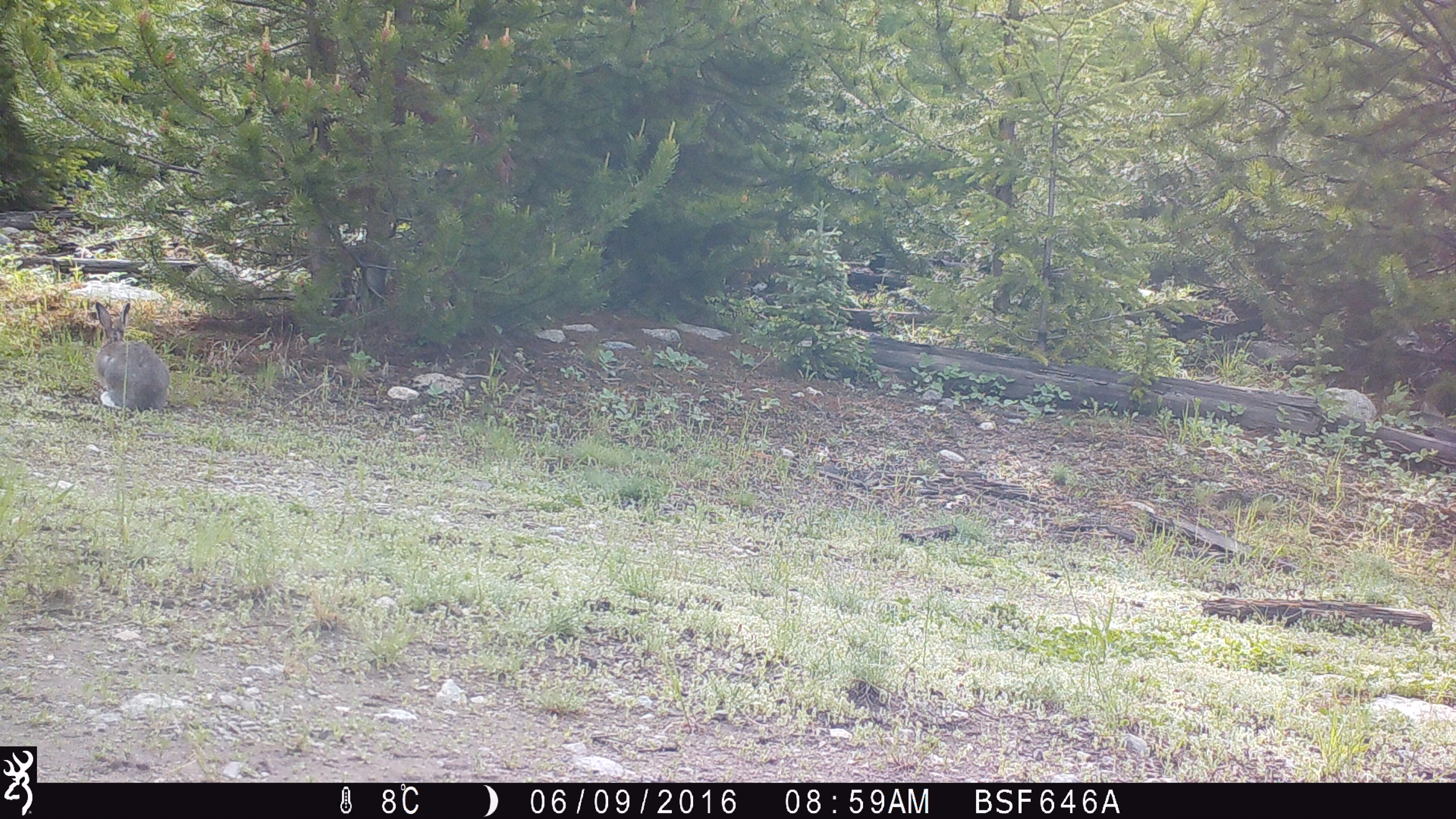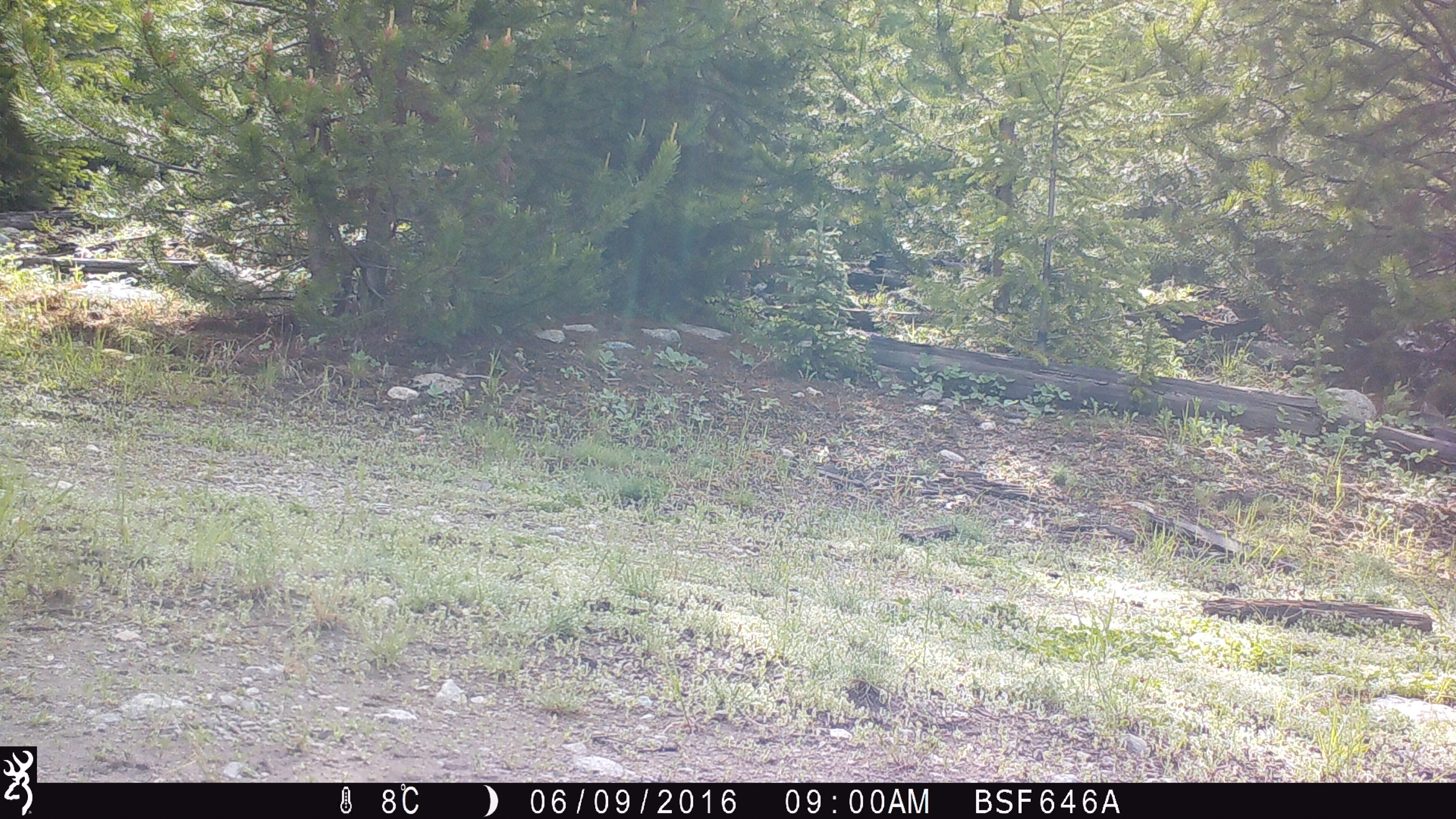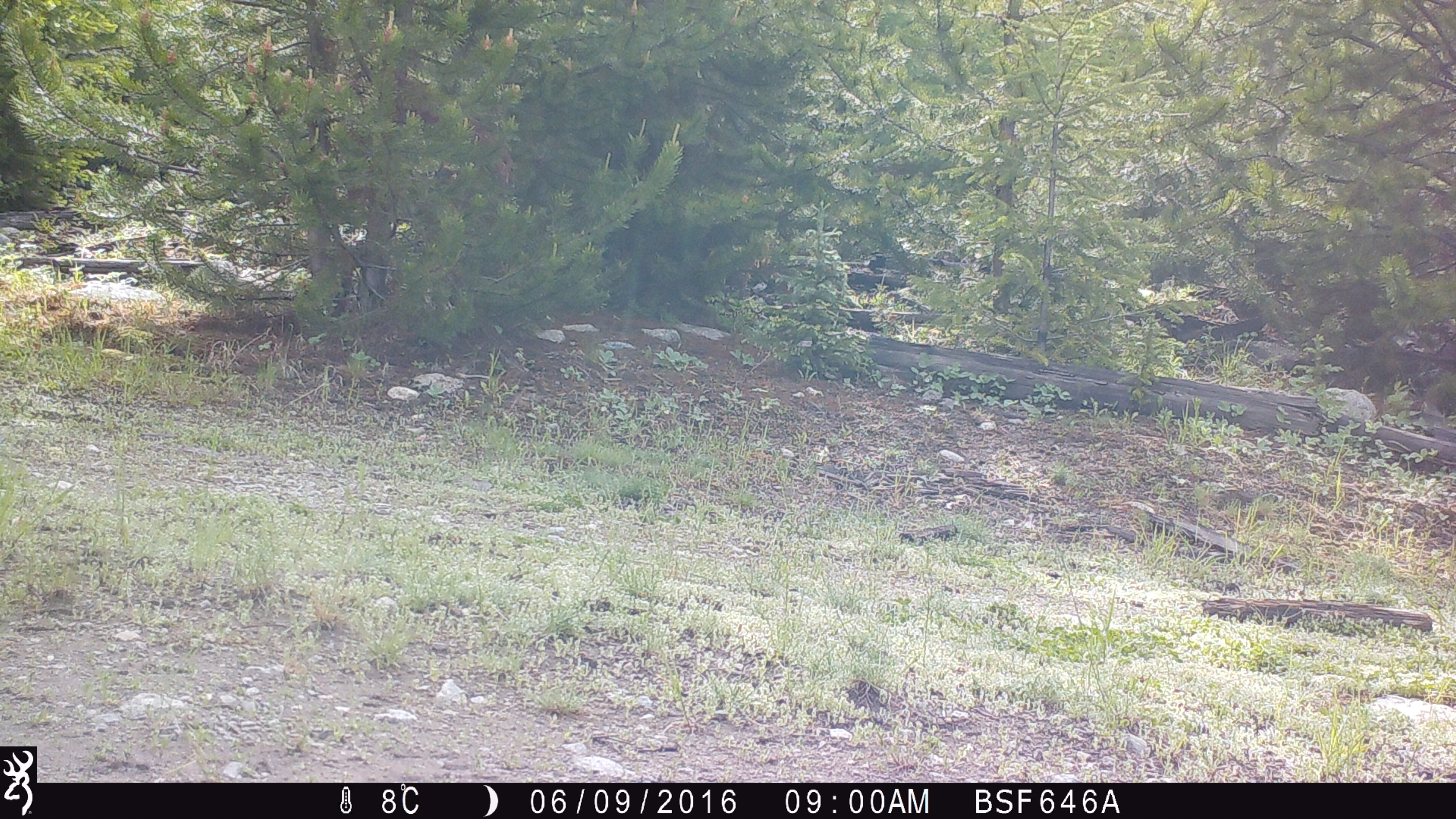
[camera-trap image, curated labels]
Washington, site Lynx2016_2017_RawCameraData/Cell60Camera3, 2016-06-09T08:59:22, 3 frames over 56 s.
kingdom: Animalia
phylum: Chordata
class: Mammalia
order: Lagomorpha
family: Leporidae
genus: Lepus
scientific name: Lepus americanus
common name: snowshoe hare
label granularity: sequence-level